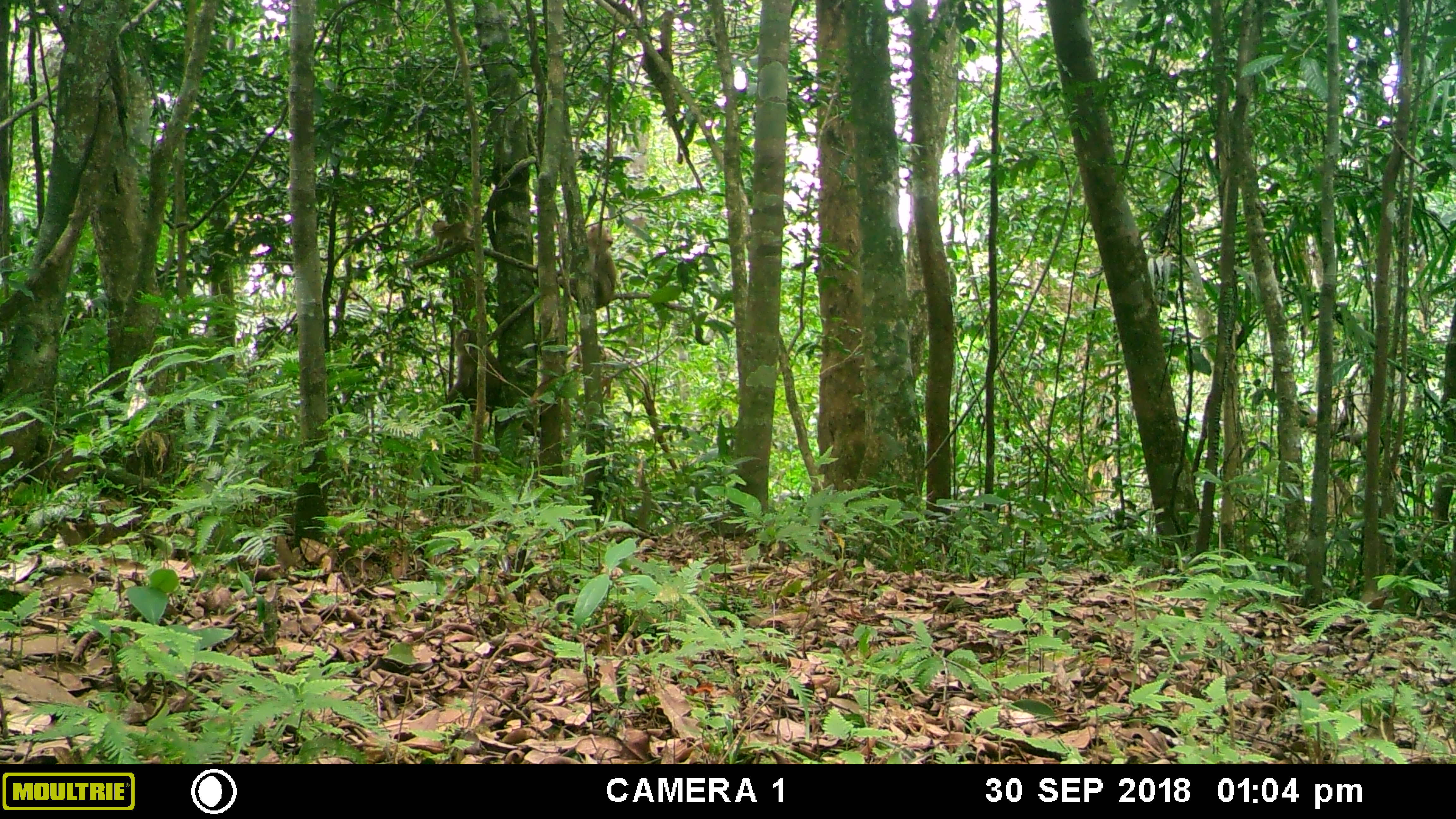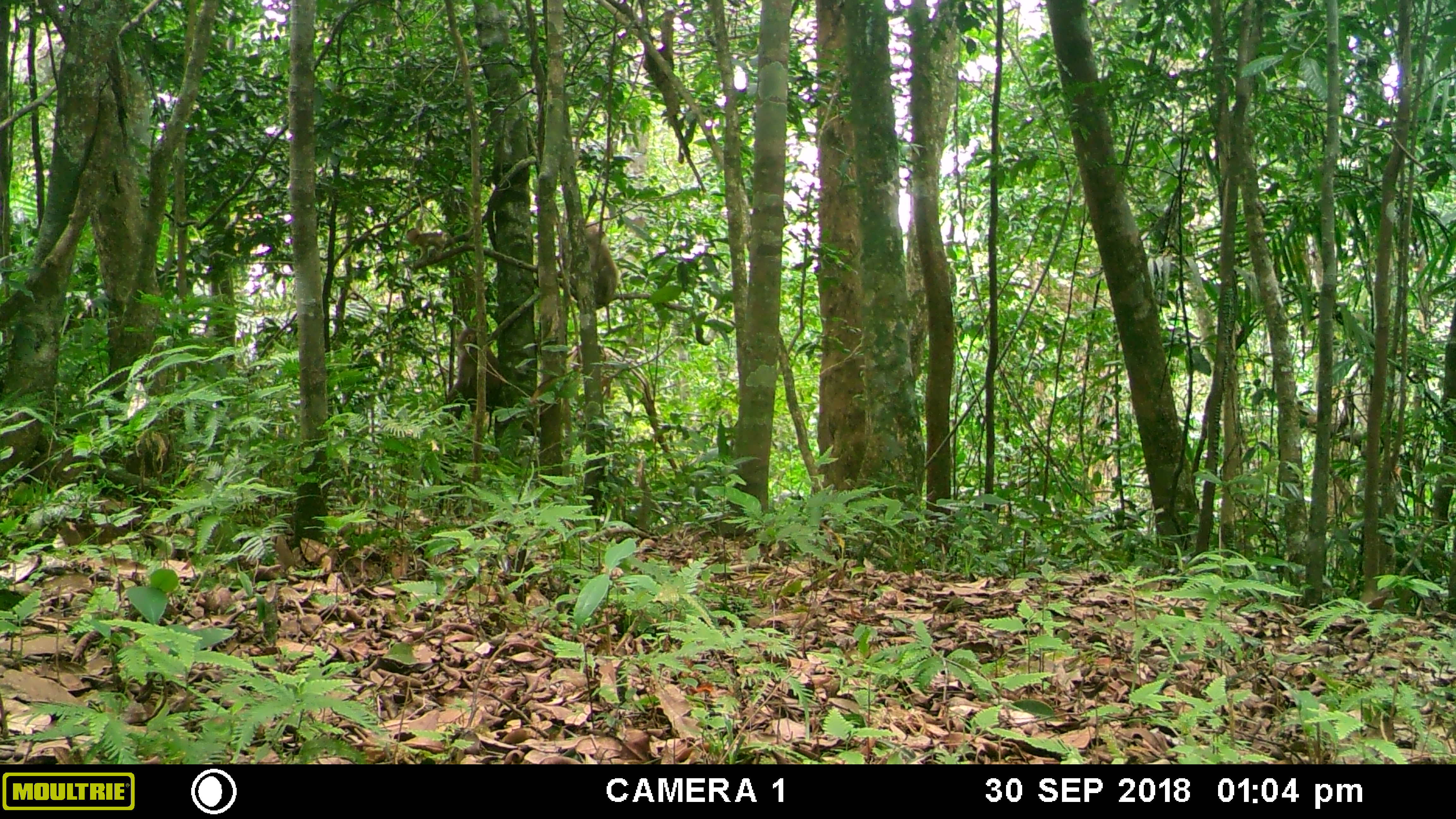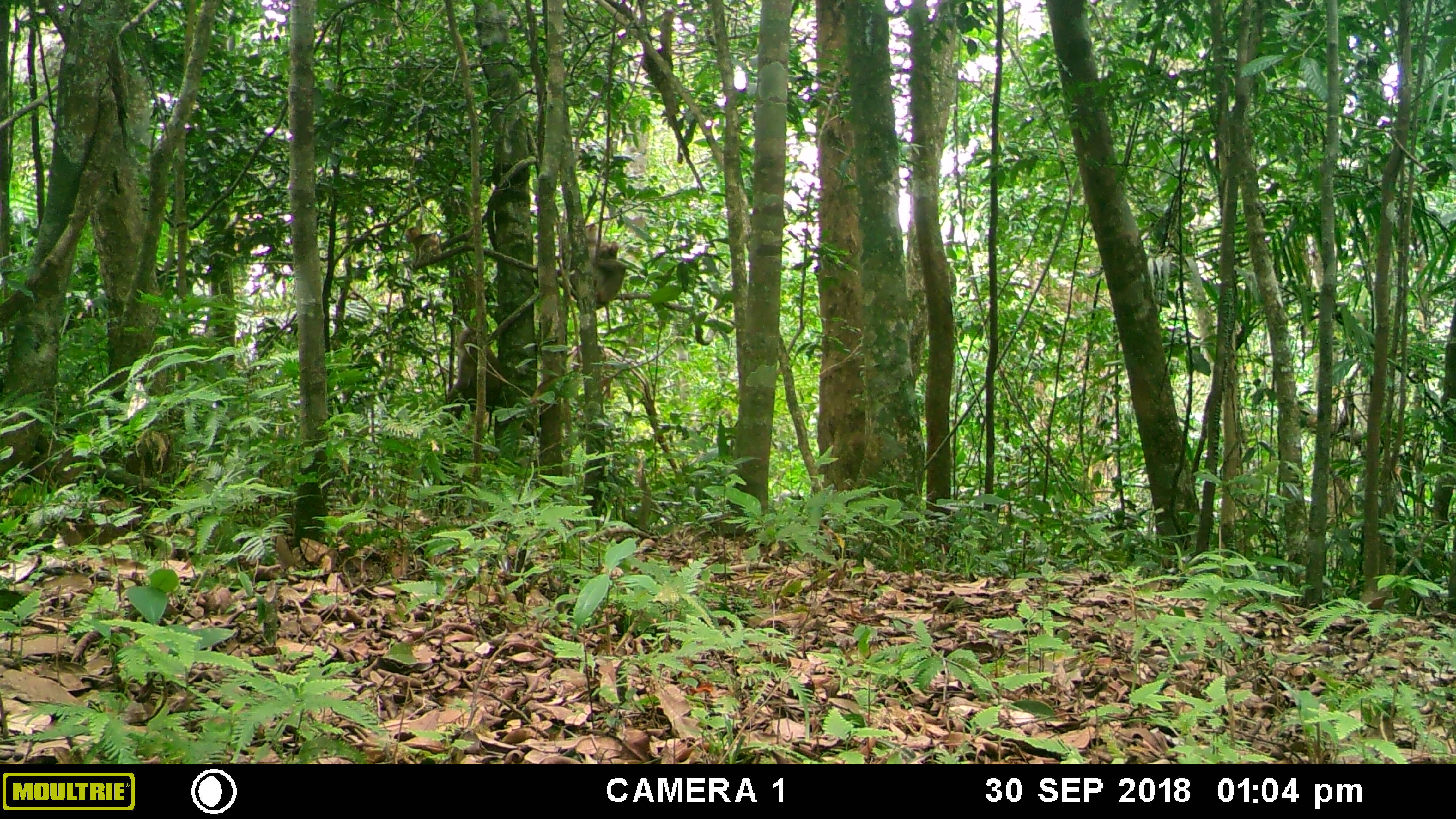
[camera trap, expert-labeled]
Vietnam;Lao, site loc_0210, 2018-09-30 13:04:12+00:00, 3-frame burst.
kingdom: Animalia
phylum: Chordata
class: Mammalia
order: Primates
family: Cercopithecidae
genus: Macaca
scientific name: Macaca nemestrina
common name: pig-tailed macaque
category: pig tailed macaque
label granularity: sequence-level